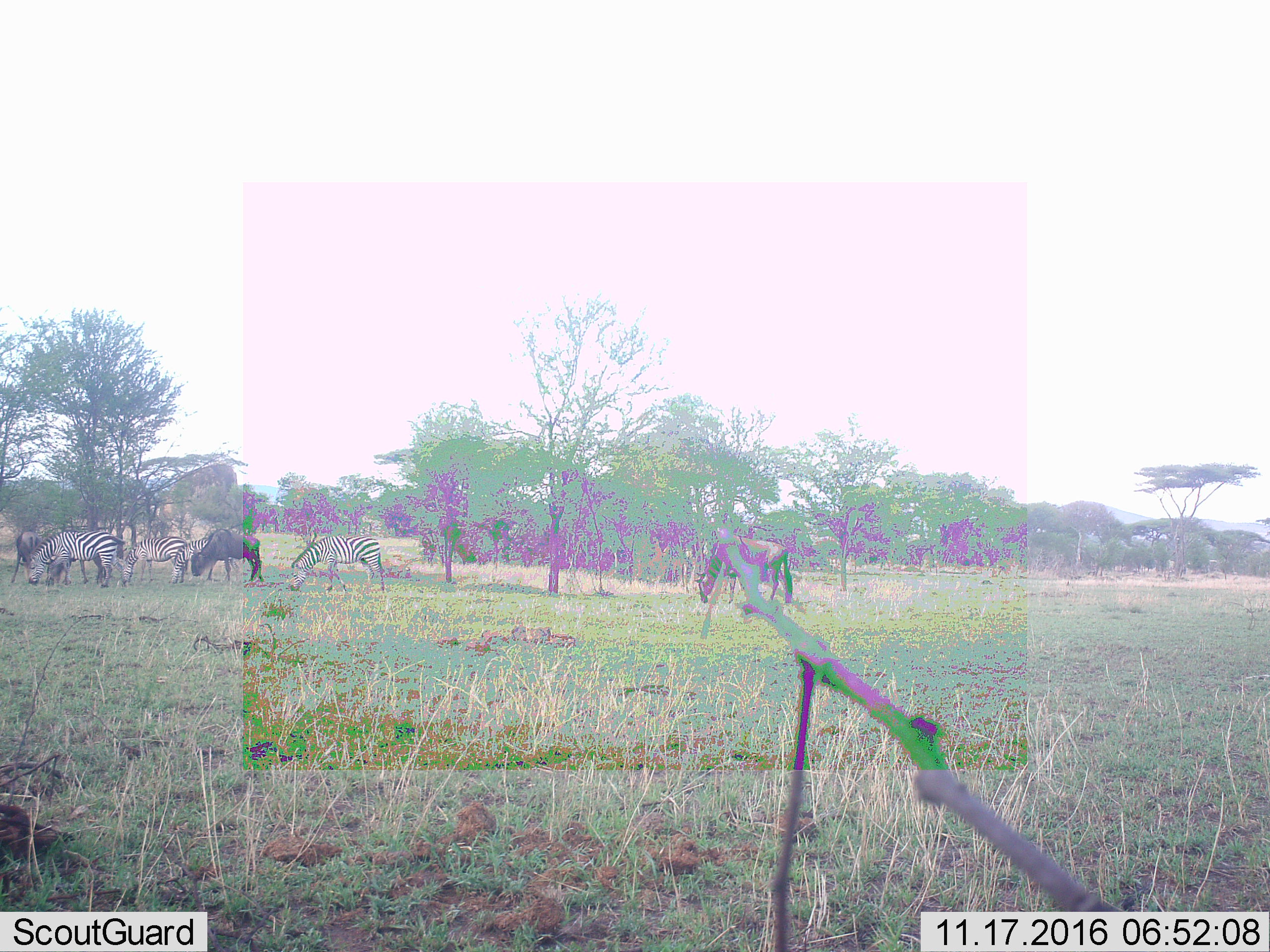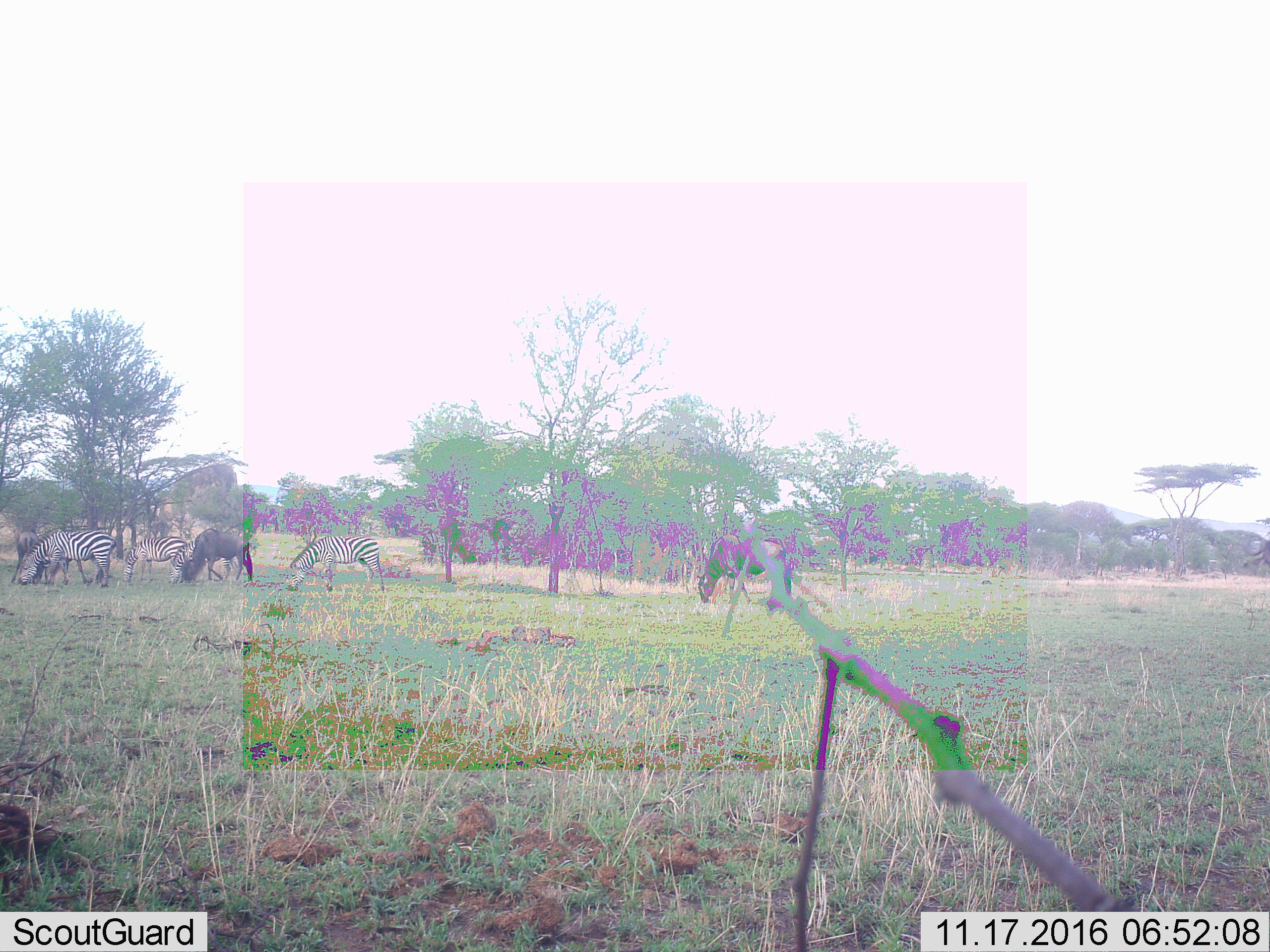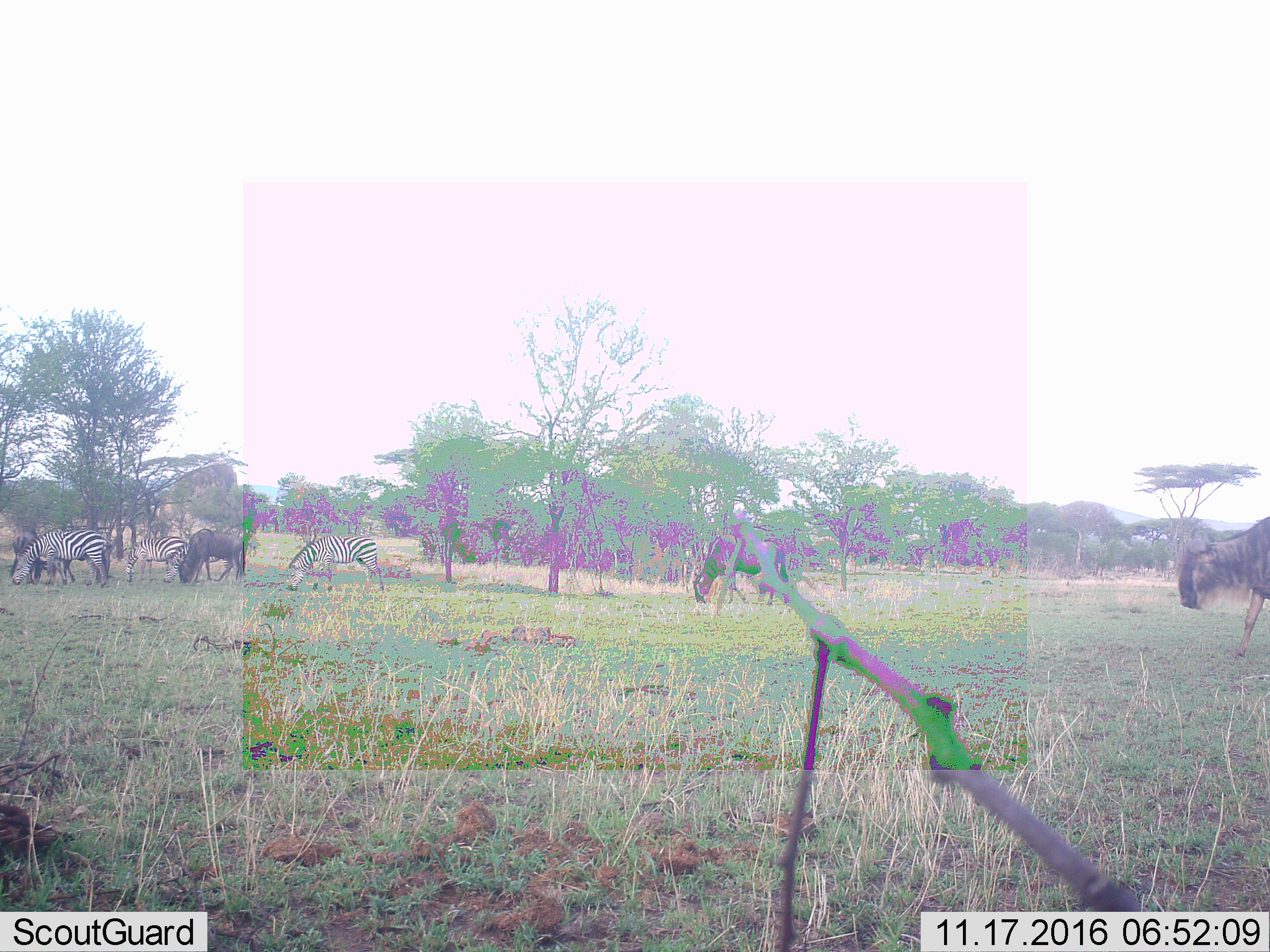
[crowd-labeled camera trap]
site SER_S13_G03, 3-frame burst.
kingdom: Animalia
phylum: Chordata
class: Mammalia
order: Artiodactyla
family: Bovidae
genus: Connochaetes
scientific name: Connochaetes taurinus taurinus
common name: blue wildebeest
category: wildebeestblue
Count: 3.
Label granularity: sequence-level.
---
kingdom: Animalia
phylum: Chordata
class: Mammalia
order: Perissodactyla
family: Equidae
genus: Equus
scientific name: Equus quagga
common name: plains zebra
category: zebraplains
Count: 4.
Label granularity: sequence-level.